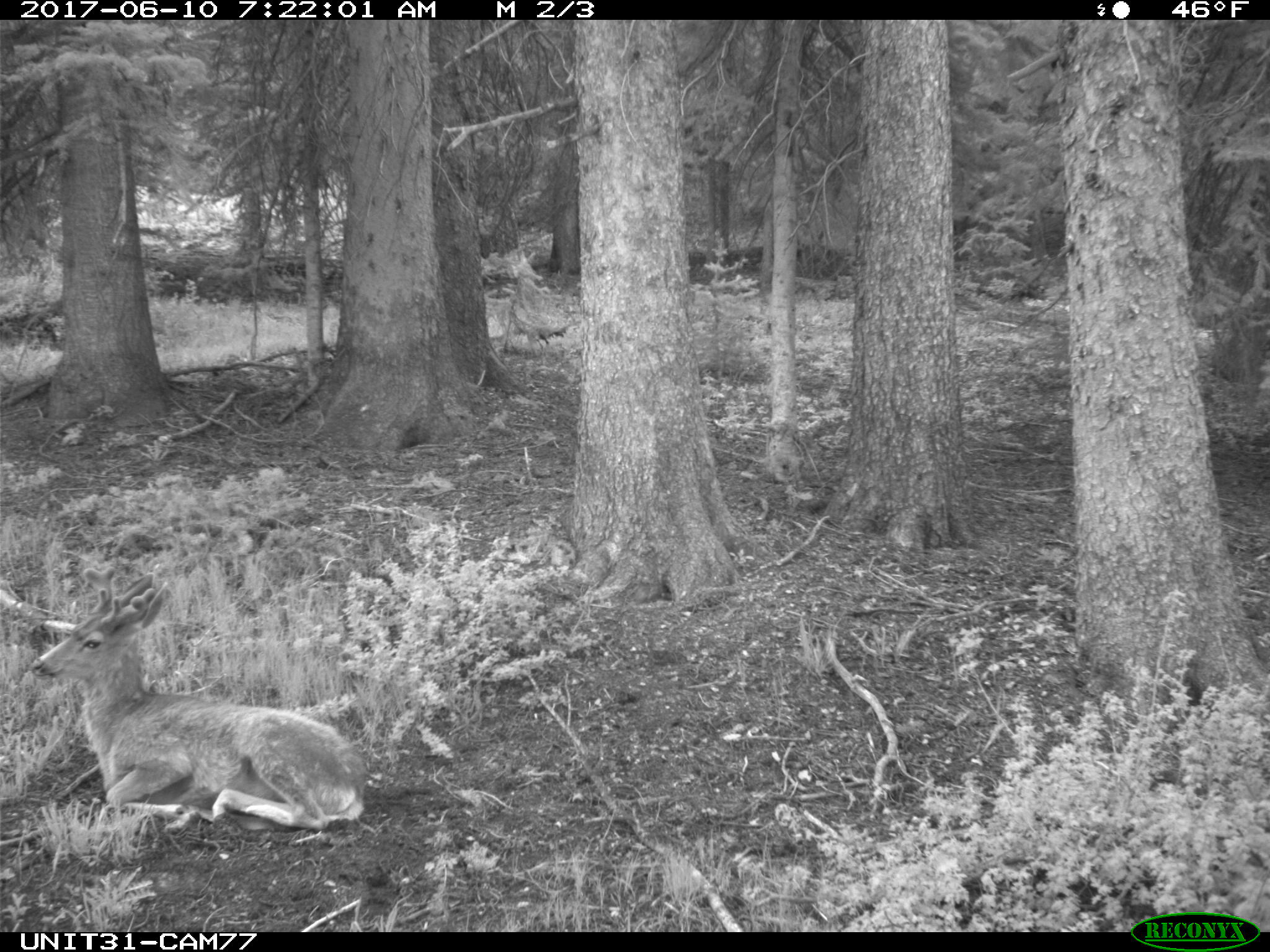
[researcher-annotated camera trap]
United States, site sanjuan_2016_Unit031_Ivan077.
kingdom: Animalia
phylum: Chordata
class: Mammalia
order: Artiodactyla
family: Cervidae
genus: Odocoileus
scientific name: Odocoileus hemionus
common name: mule deer